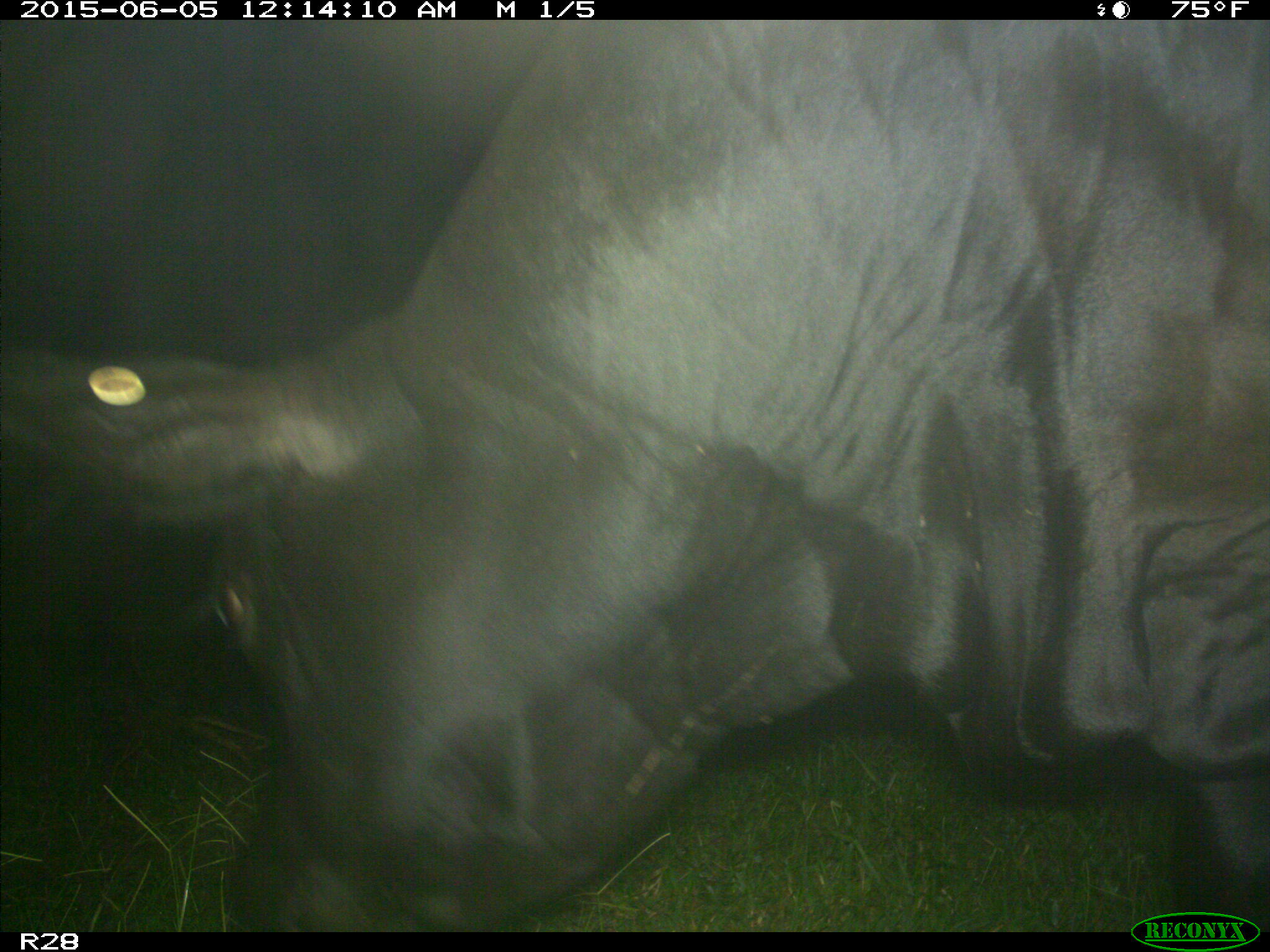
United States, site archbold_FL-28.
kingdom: Animalia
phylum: Chordata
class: Mammalia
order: Artiodactyla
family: Bovidae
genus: Bos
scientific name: Bos taurus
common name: domestic cow